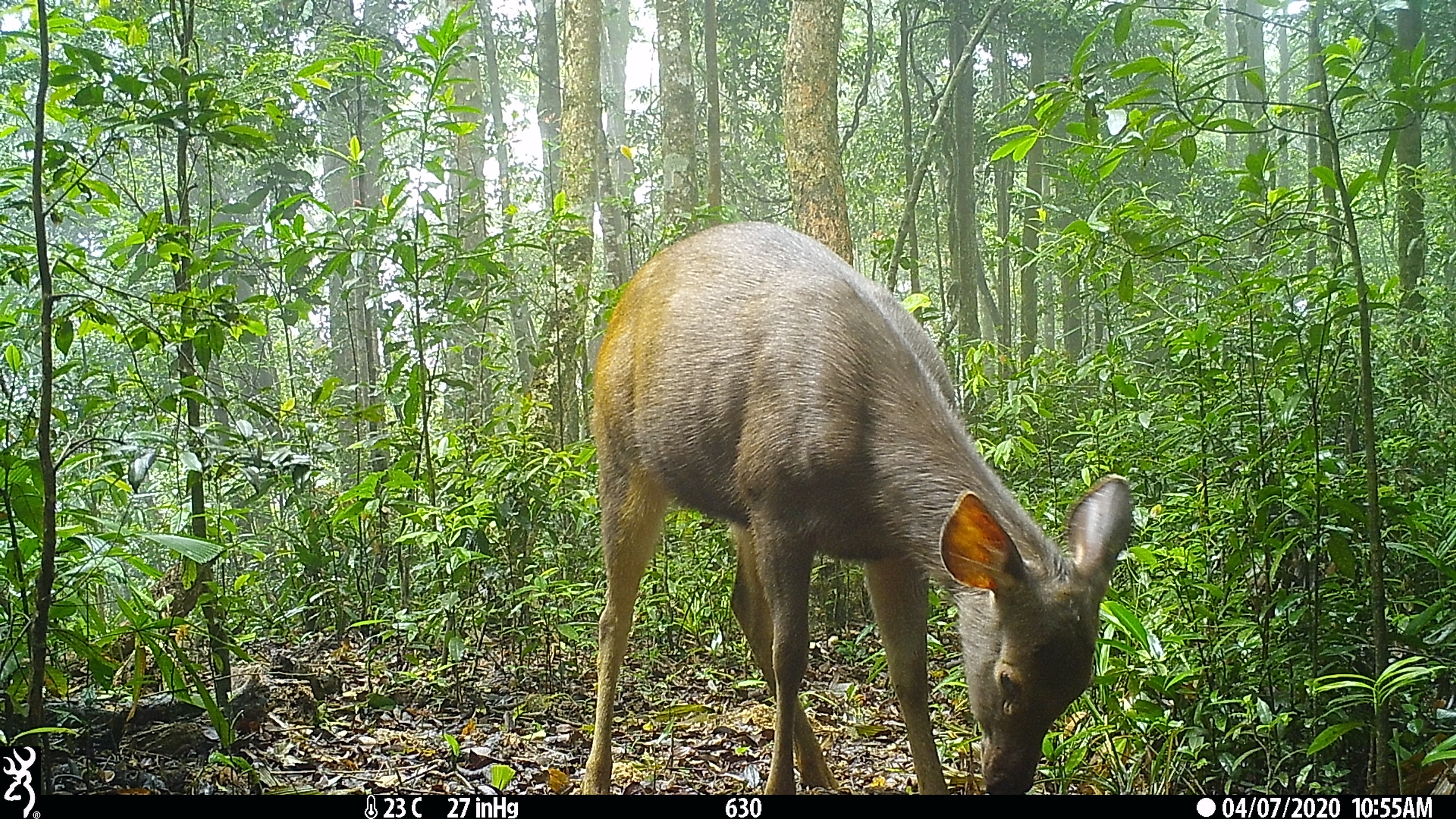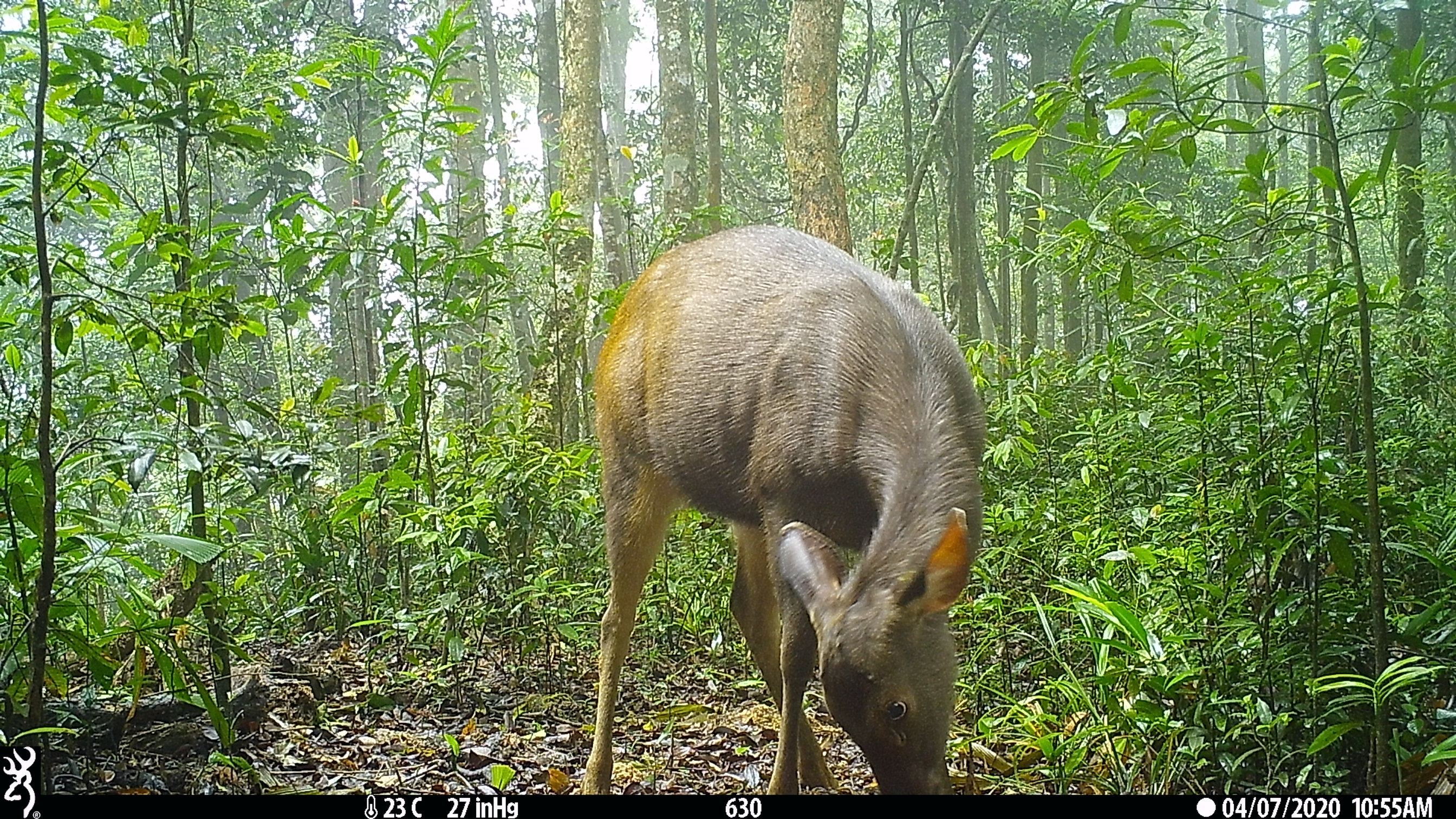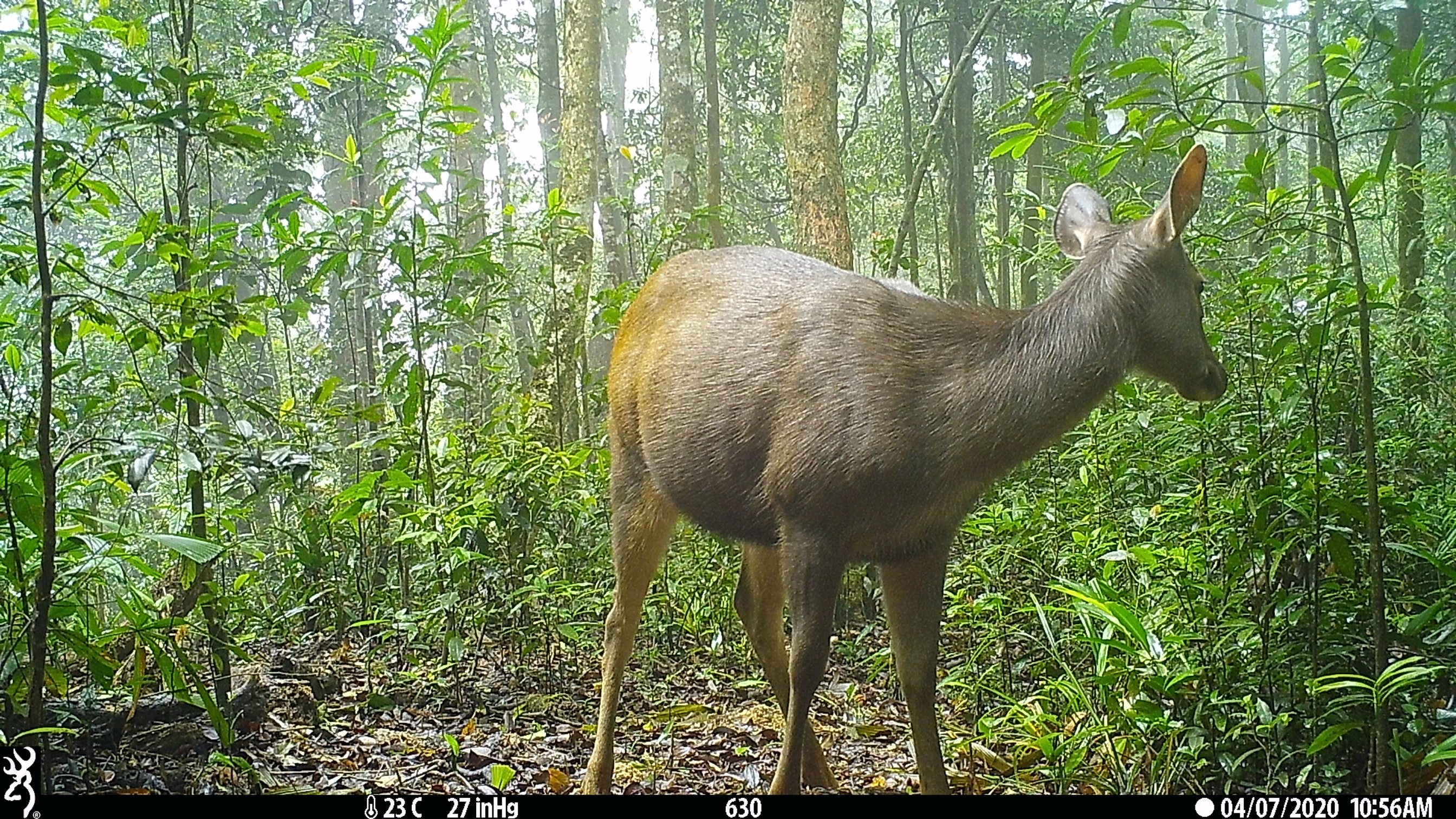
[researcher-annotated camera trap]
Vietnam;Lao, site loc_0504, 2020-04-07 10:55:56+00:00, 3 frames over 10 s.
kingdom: Animalia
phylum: Chordata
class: Mammalia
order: Artiodactyla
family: Cervidae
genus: Rusa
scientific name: Rusa unicolor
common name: sambar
Sambar (Rusa unicolor). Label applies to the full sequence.